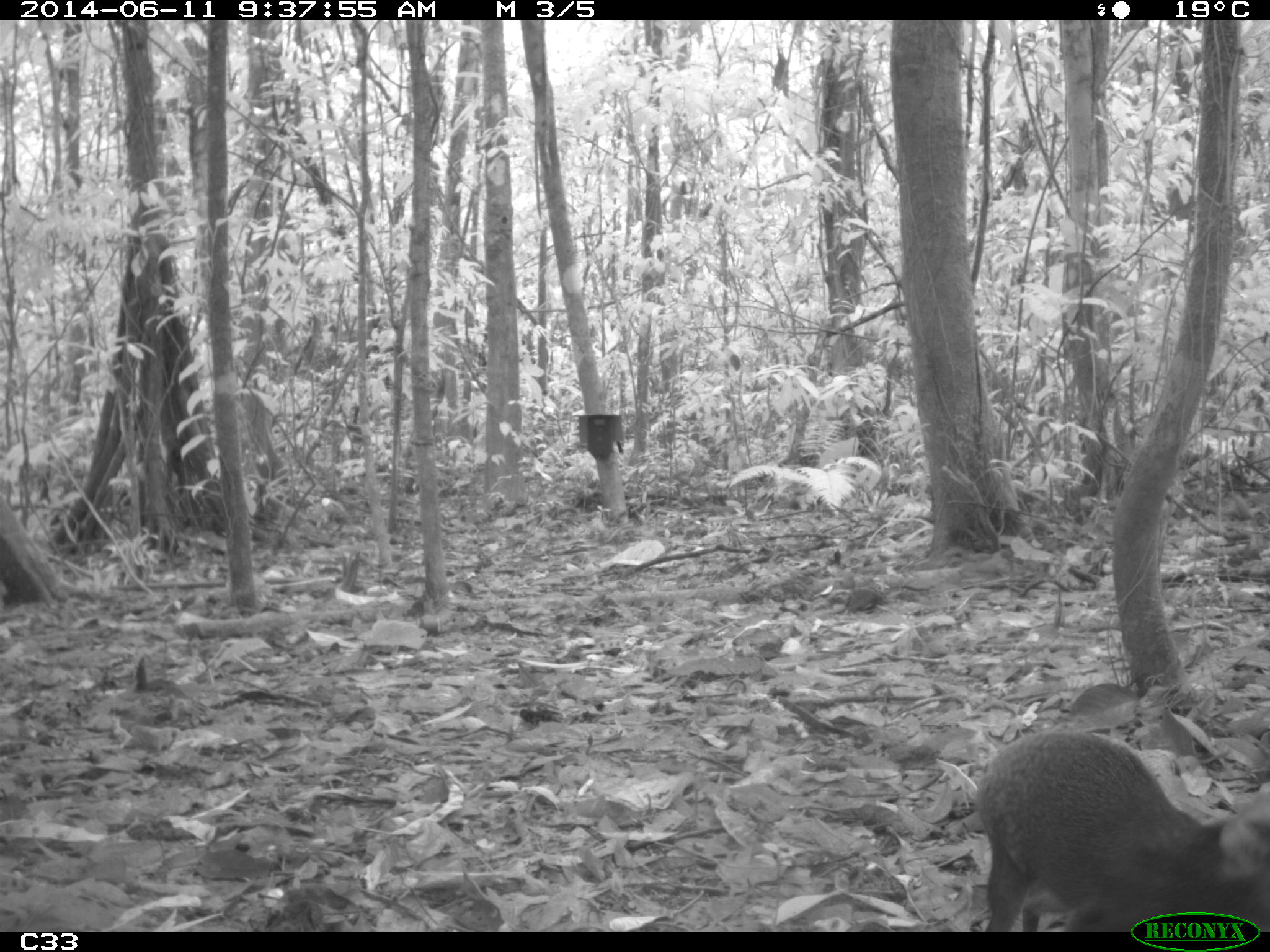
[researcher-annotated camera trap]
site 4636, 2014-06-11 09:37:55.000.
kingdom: Animalia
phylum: Chordata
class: Mammalia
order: Rodentia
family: Dasyproctidae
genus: Dasyprocta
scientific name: Dasyprocta leporina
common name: red-rumped agouti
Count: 1.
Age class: adult.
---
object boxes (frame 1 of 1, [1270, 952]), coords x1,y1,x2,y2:
dasyprocta leporina: 976,730,1270,931